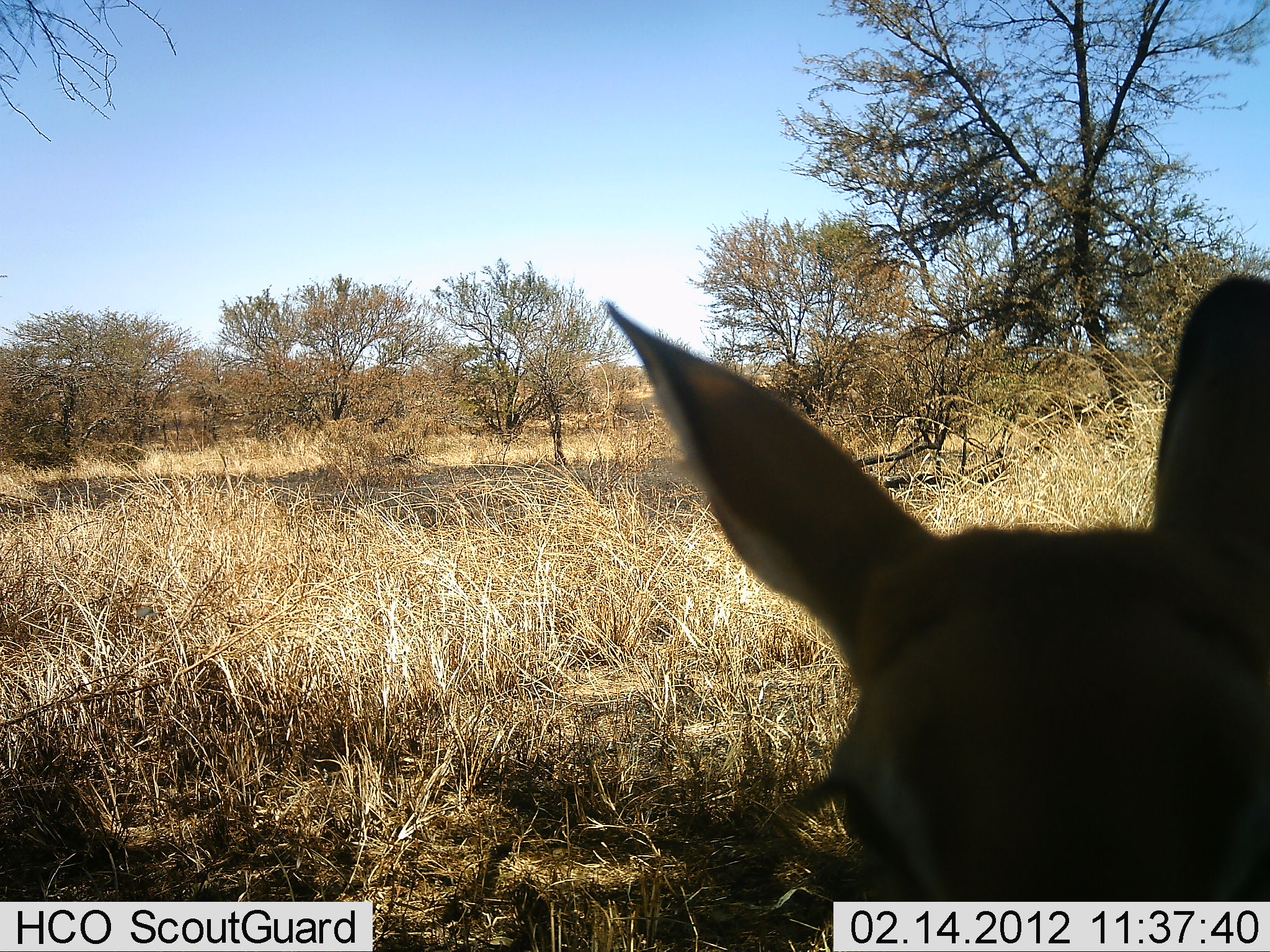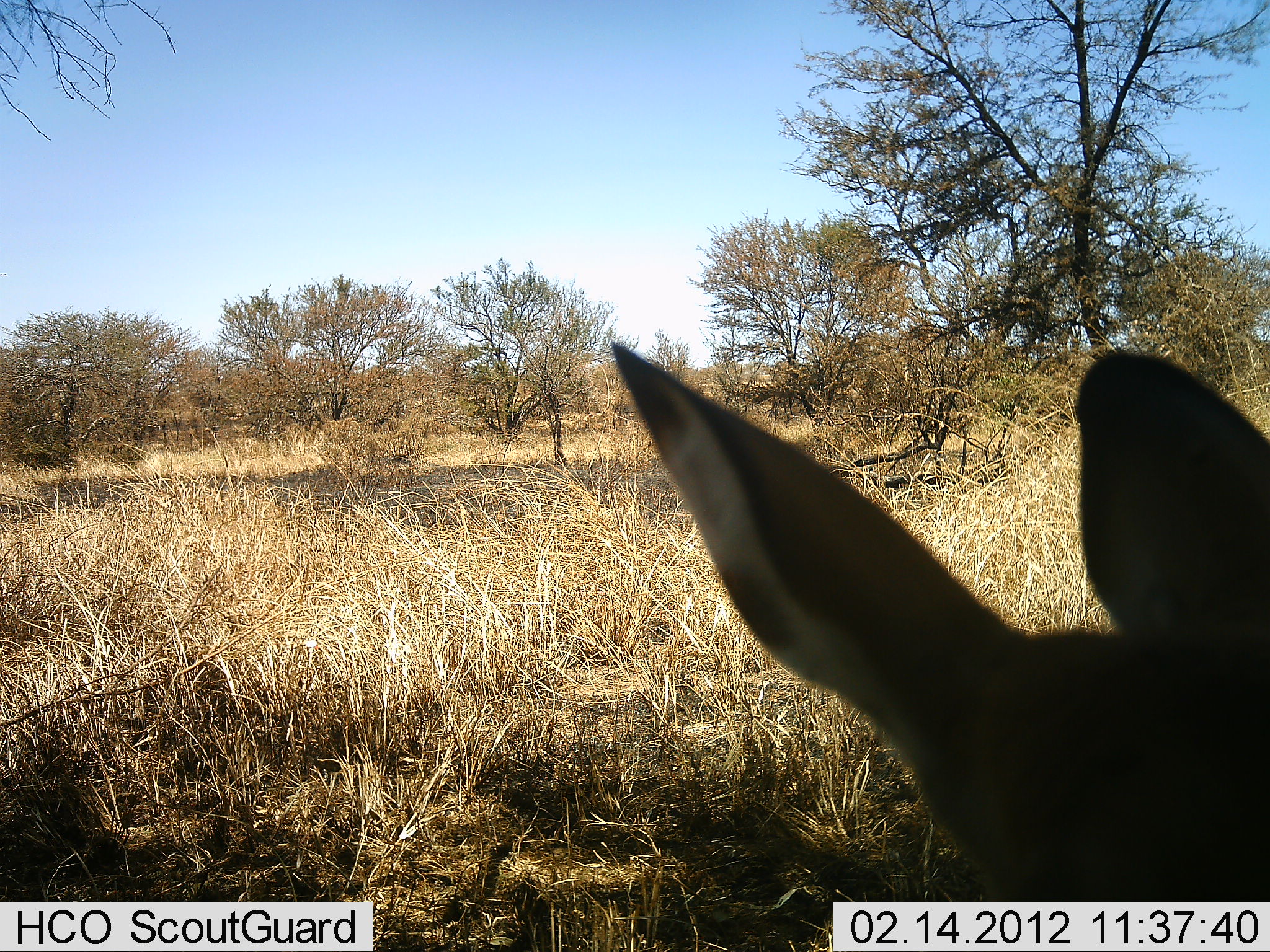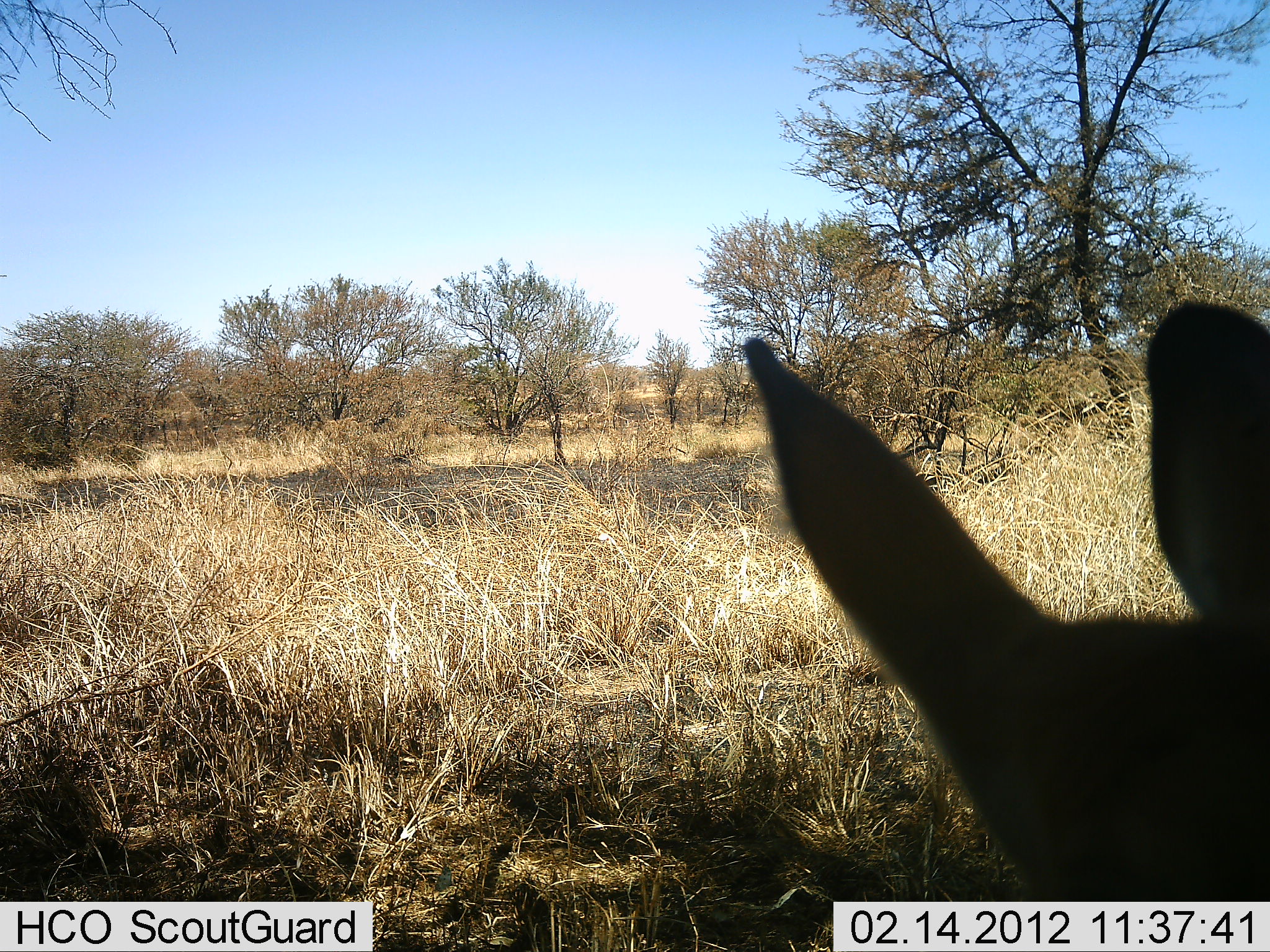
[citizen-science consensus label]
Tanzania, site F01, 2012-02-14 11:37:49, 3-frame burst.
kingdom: Animalia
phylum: Chordata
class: Mammalia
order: Artiodactyla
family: Bovidae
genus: Aepyceros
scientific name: Aepyceros melampus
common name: impala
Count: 1.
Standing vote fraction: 43%.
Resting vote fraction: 43%.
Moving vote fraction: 14%.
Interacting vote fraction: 0%.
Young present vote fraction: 0%.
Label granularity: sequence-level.